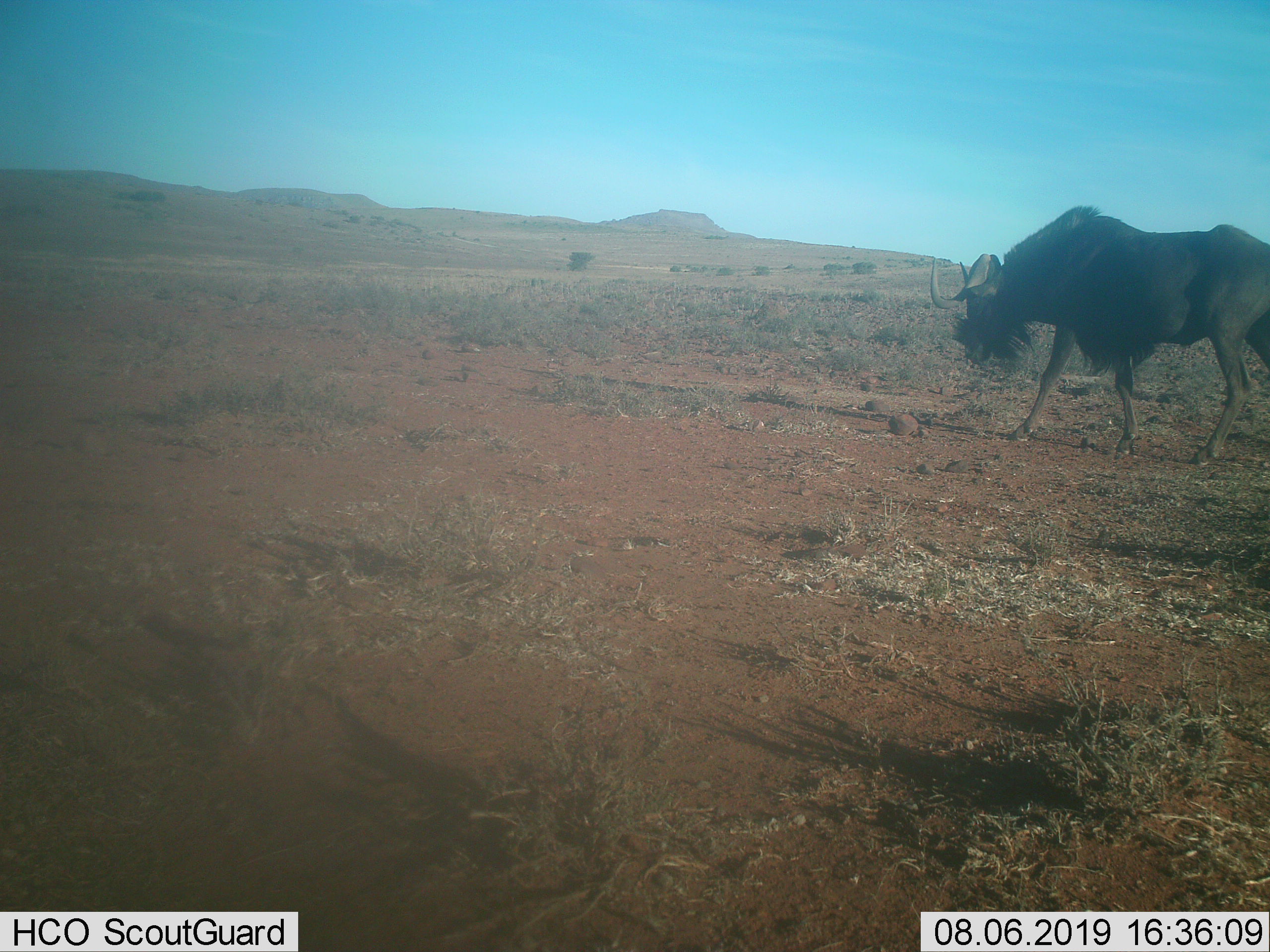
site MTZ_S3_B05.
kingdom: Animalia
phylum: Chordata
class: Mammalia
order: Artiodactyla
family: Bovidae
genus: Connochaetes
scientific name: Connochaetes gnou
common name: black wildebeest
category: wildebeestblack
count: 1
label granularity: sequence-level